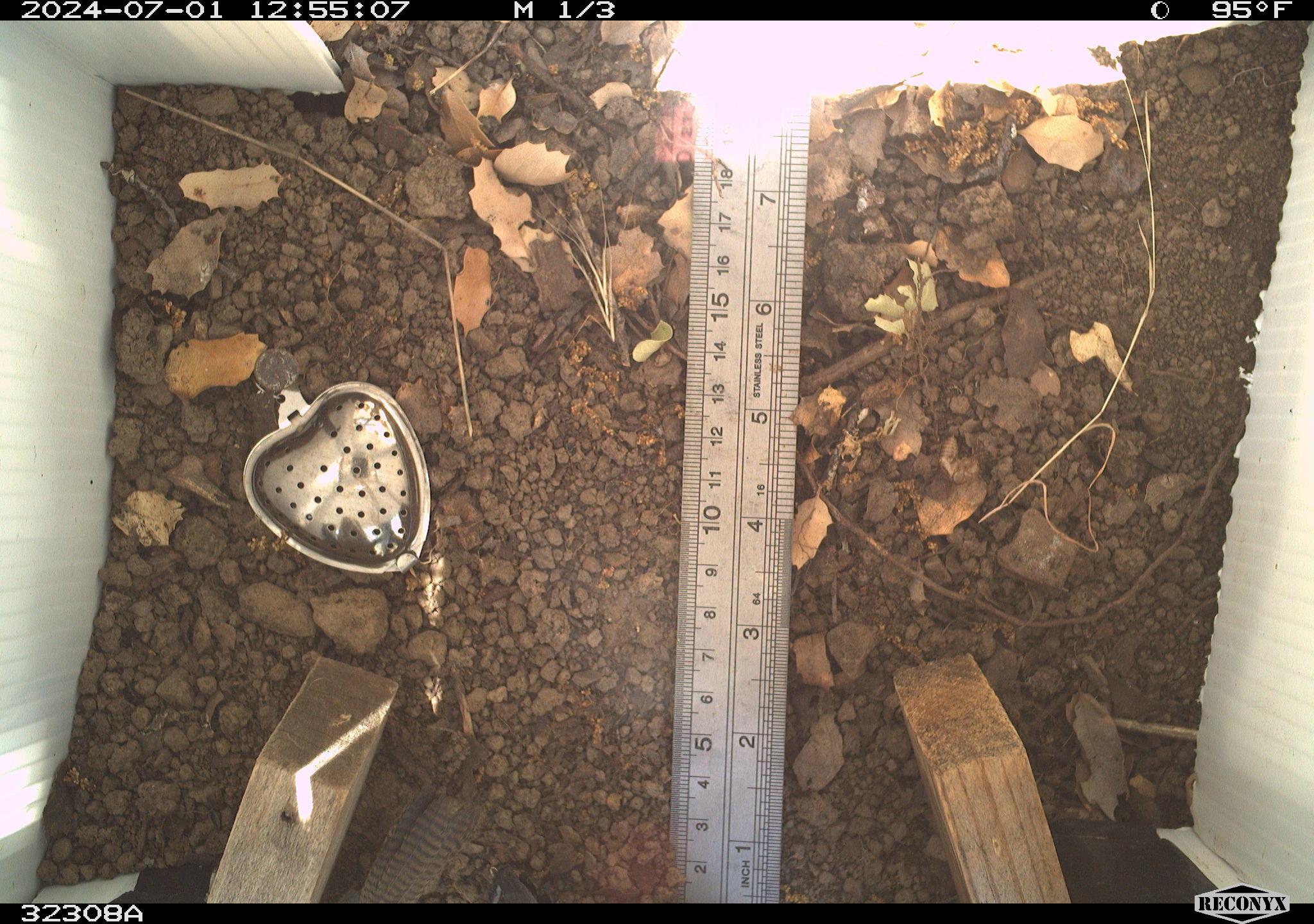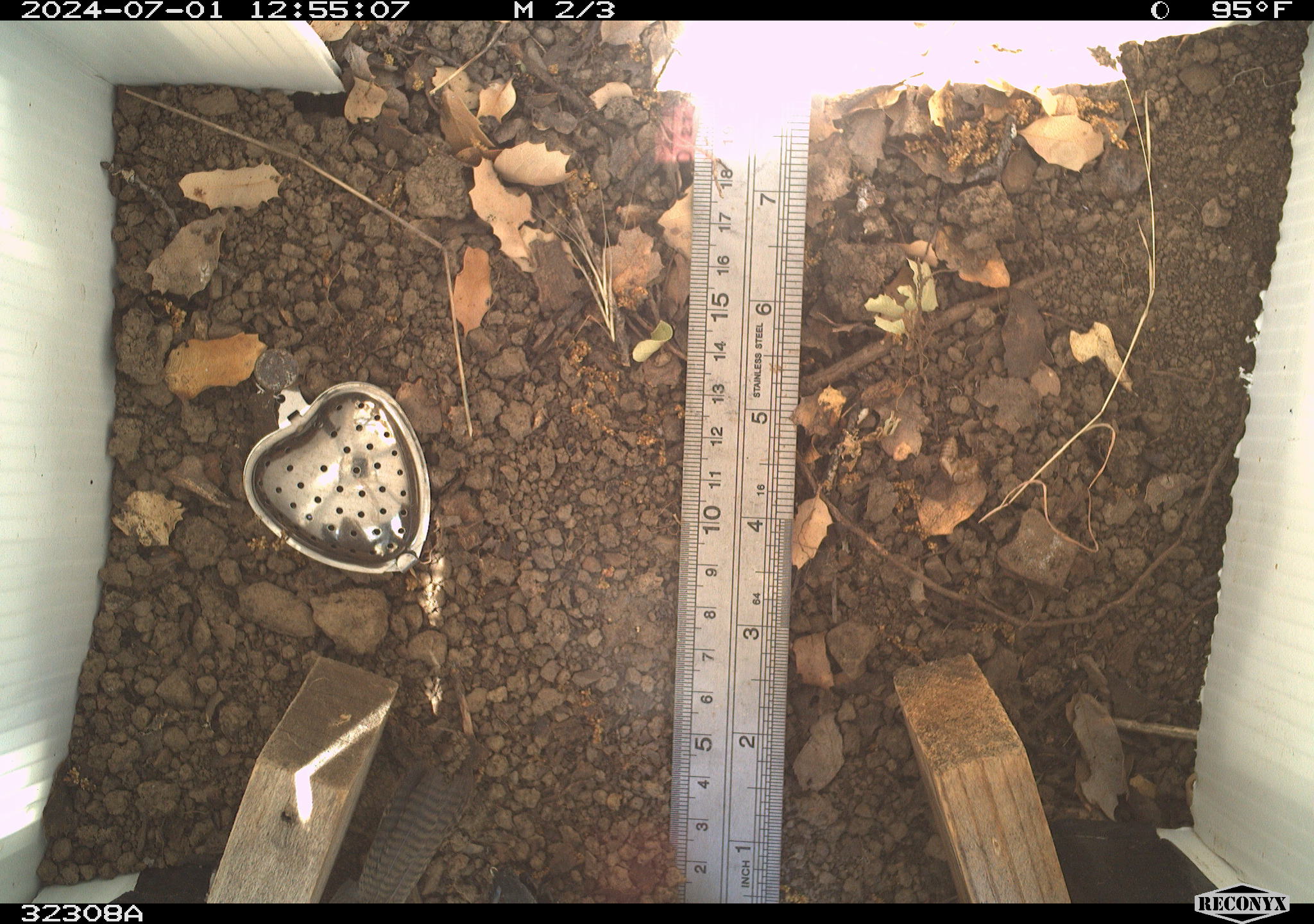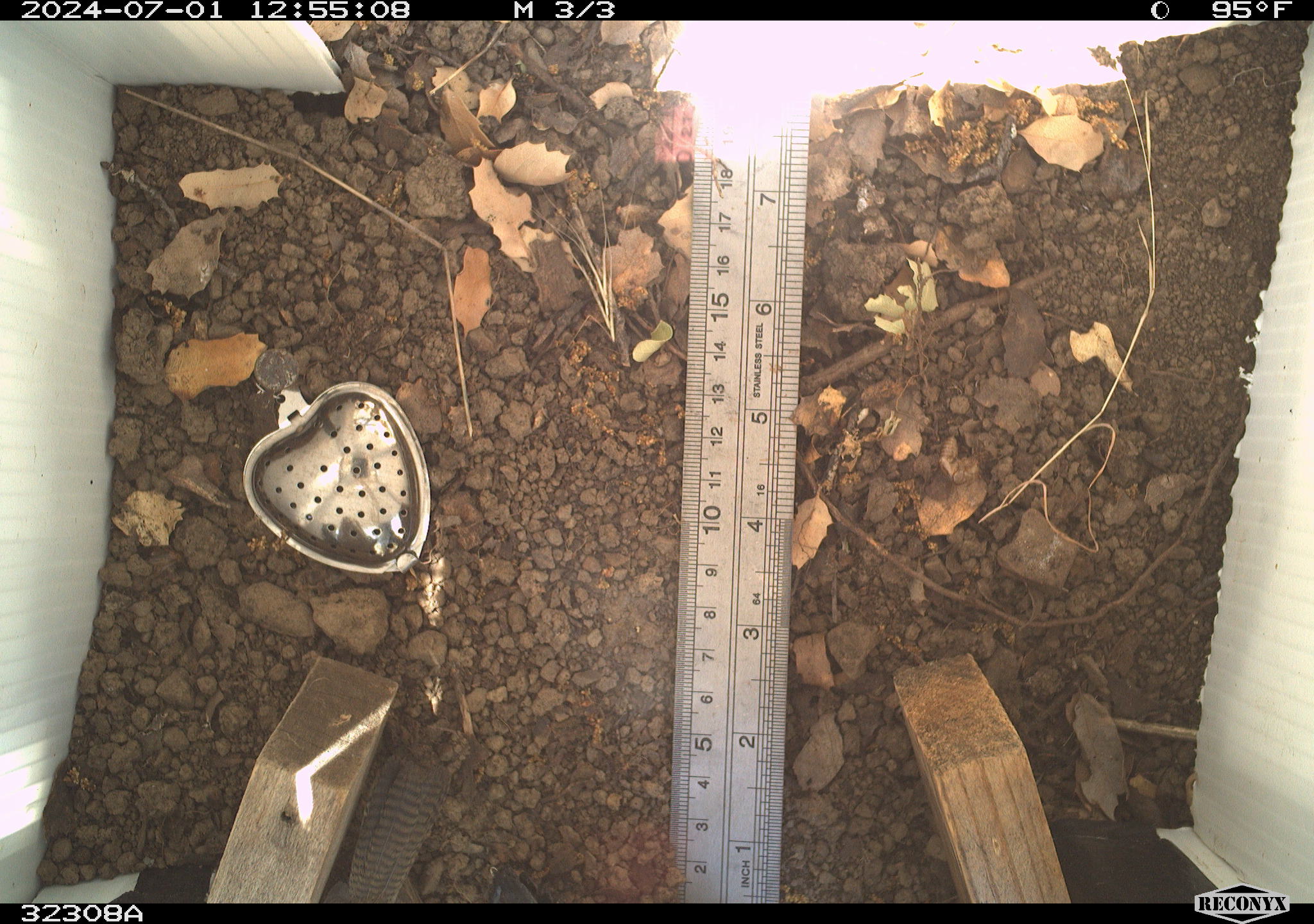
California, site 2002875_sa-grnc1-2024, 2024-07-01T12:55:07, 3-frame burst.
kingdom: Animalia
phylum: Chordata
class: Aves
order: Passeriformes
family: Troglodytidae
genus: Thryomanes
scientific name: Thryomanes bewickii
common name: bewick's wren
Bewick's wren (Thryomanes bewickii).